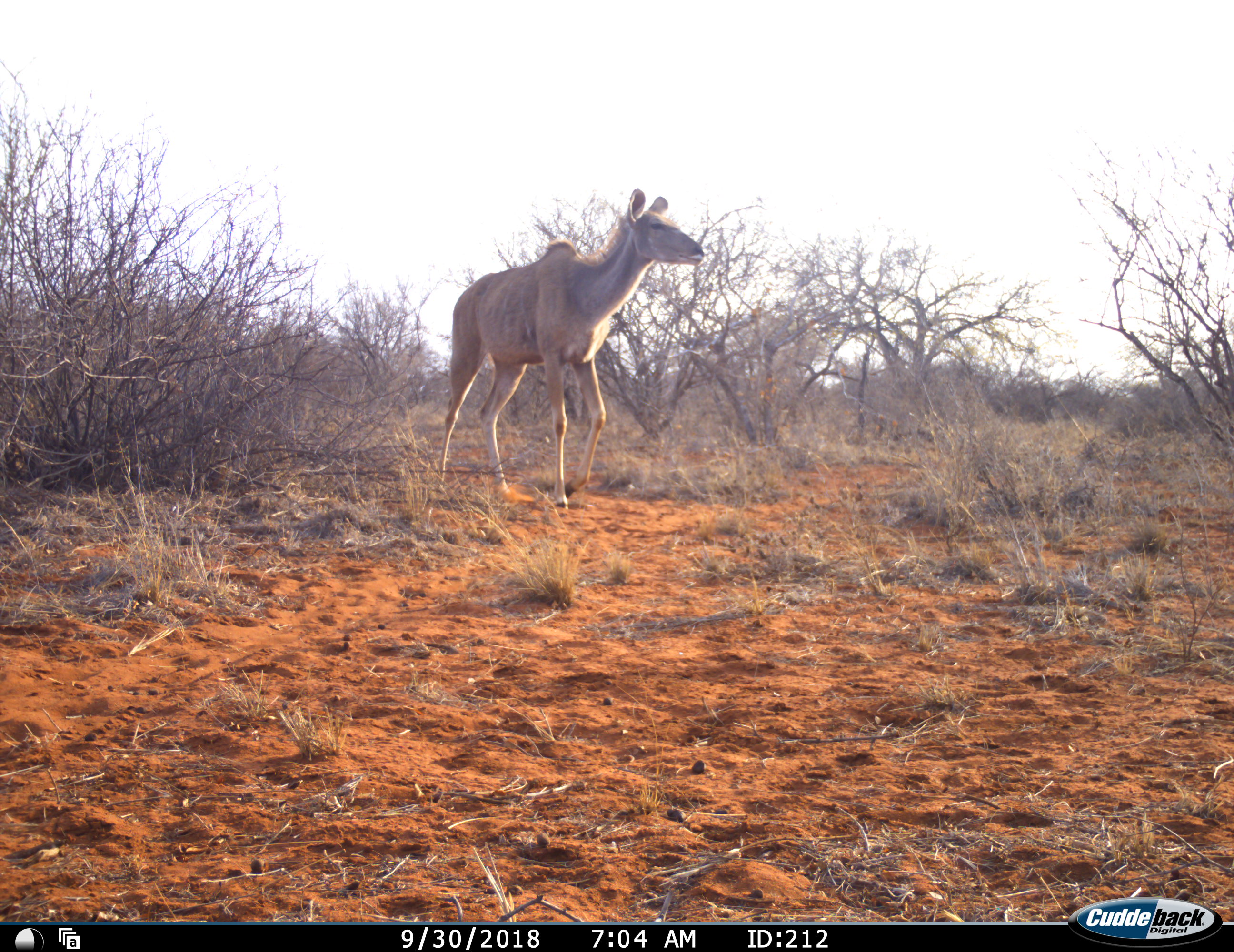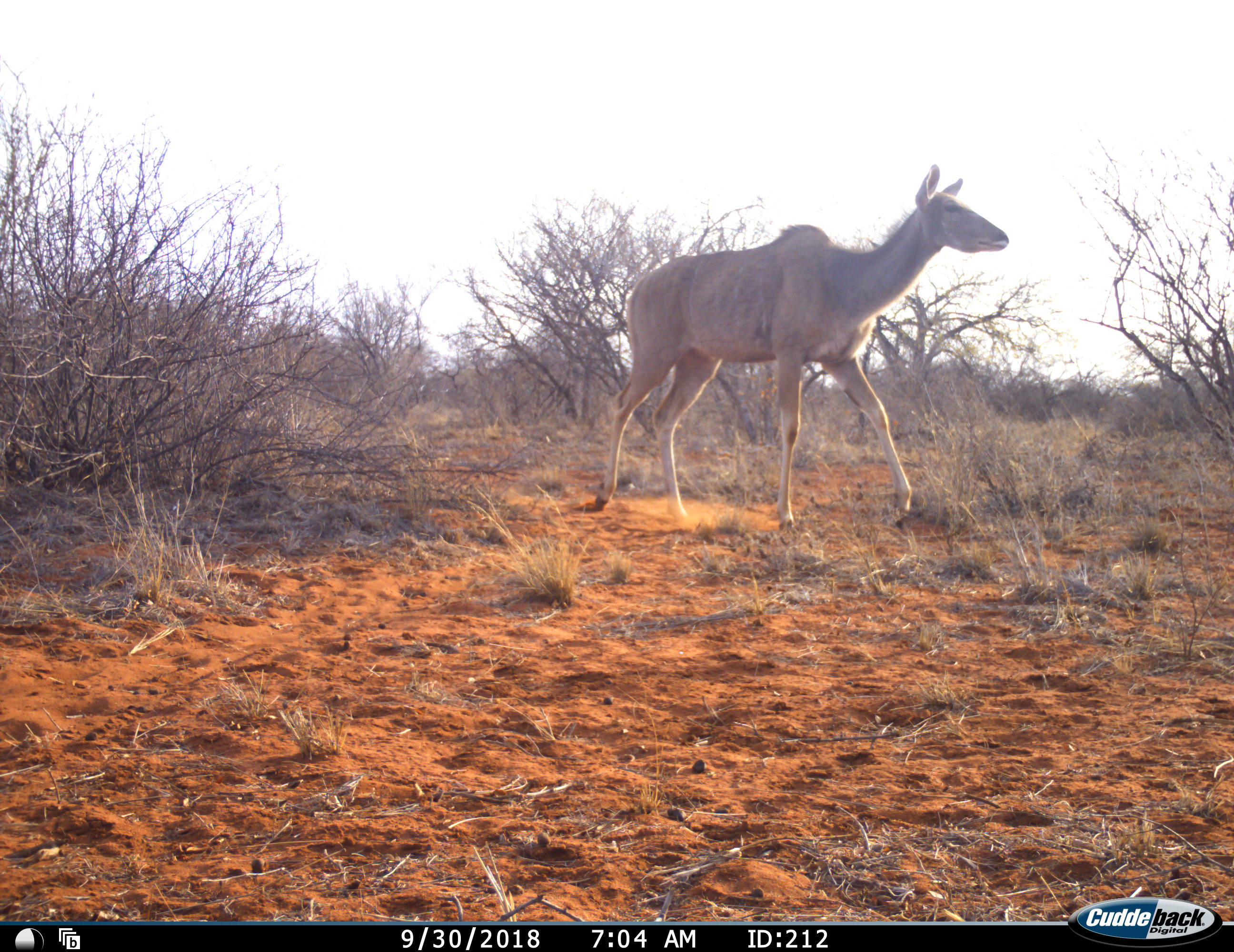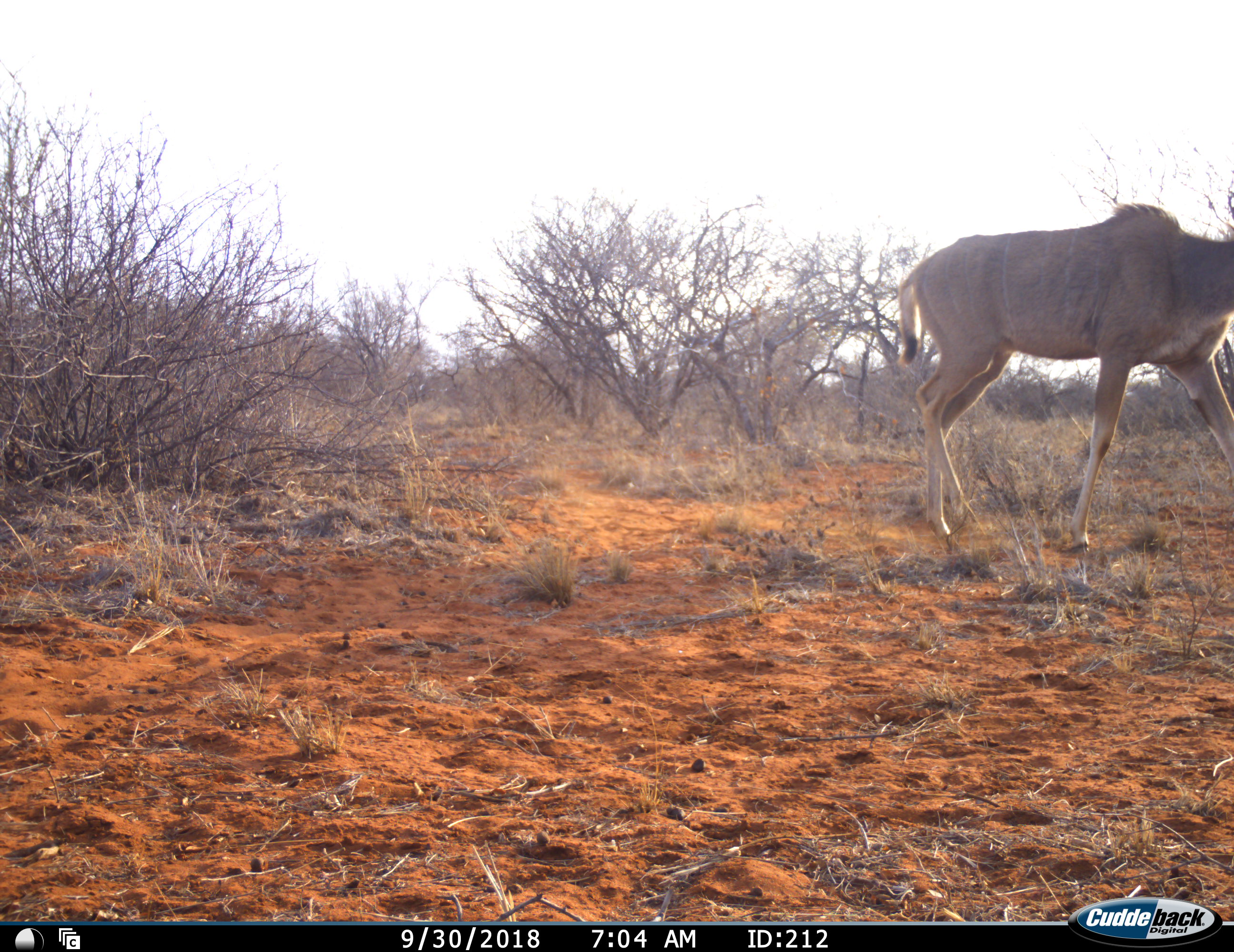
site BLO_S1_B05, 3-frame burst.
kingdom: Animalia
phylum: Chordata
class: Mammalia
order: Artiodactyla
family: Bovidae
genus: Tragelaphus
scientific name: Tragelaphus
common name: kudu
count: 1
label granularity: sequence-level